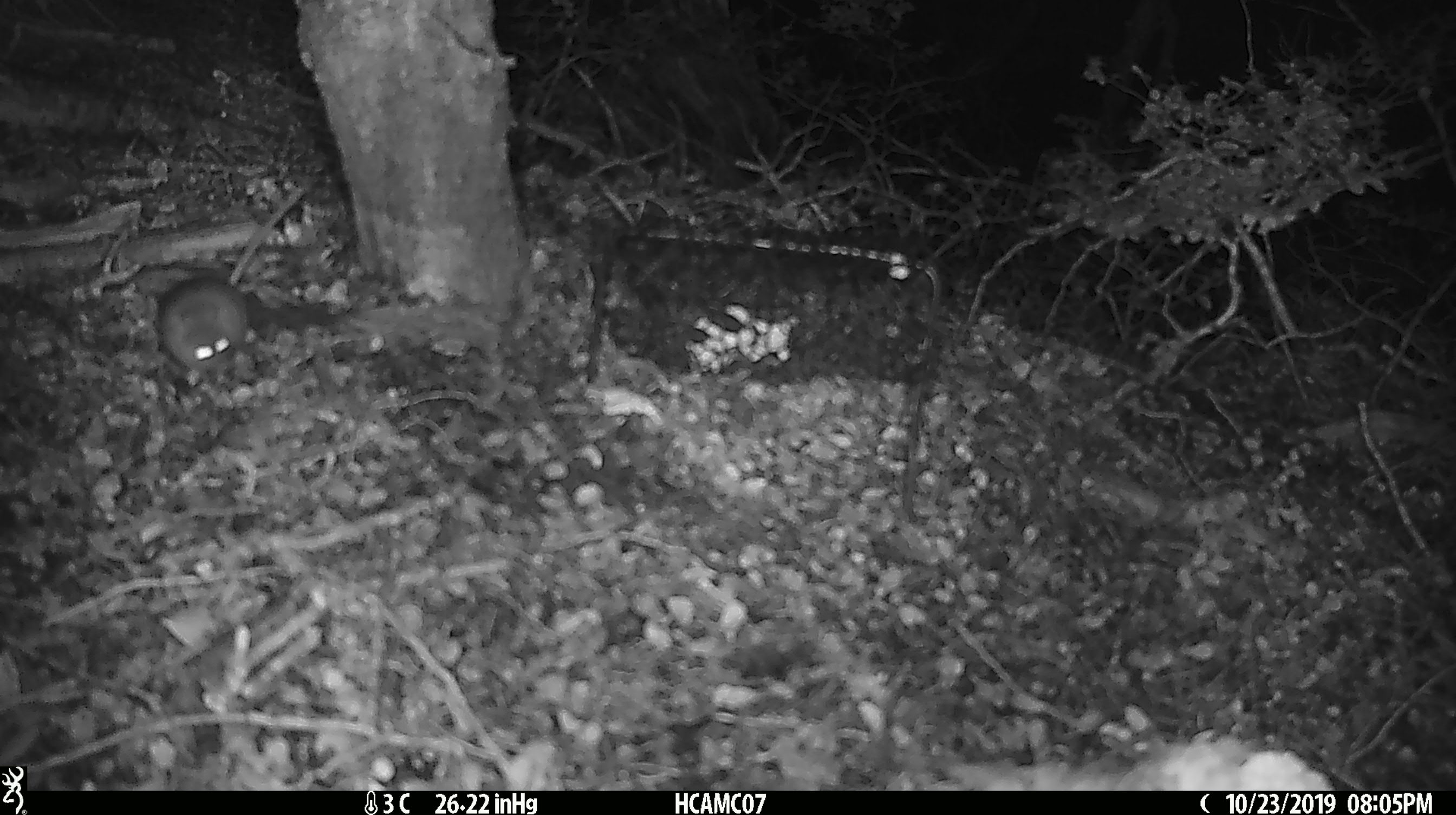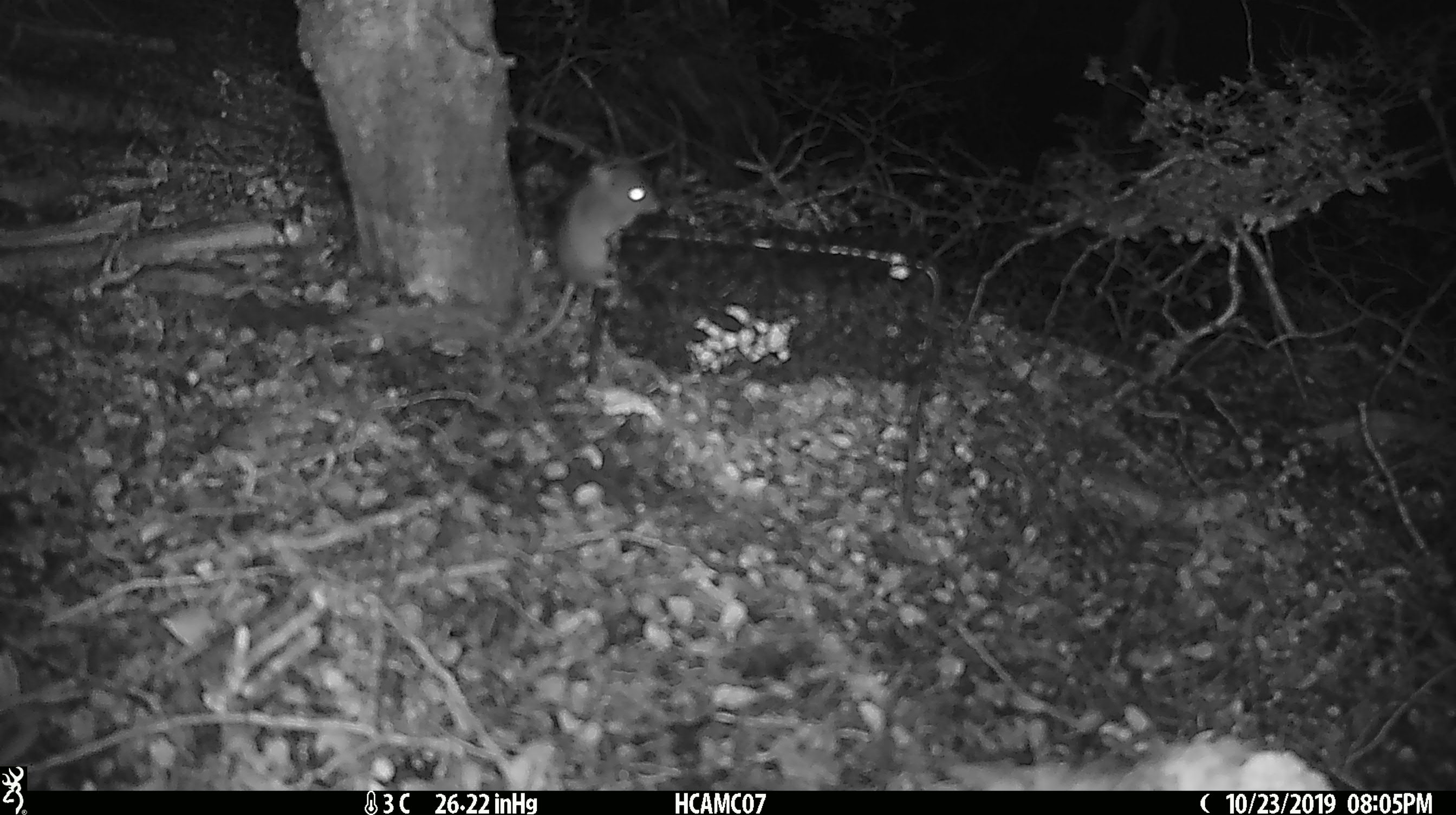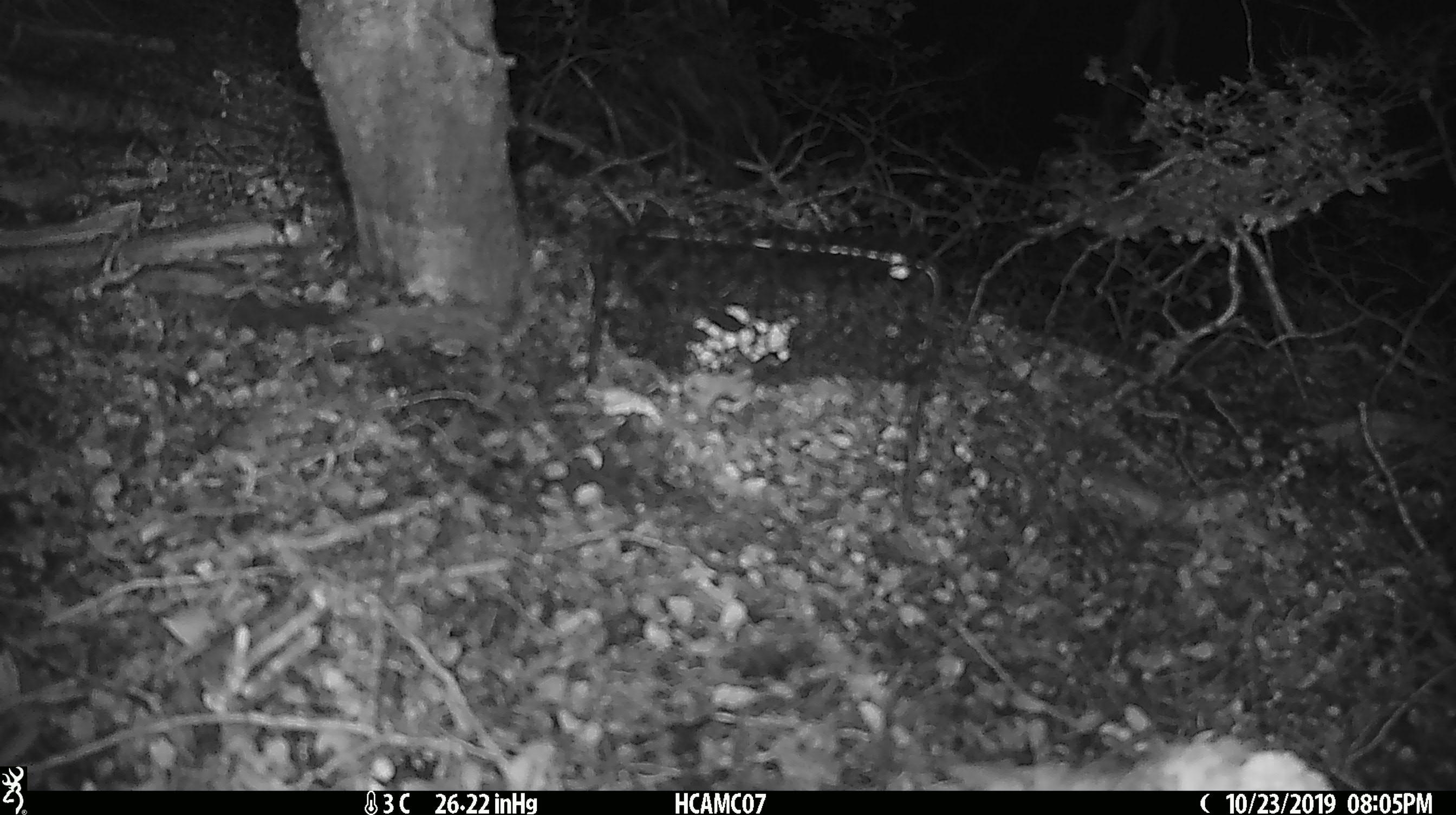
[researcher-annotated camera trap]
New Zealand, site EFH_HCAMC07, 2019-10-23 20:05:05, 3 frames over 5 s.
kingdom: Animalia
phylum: Chordata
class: Mammalia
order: Rodentia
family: Muridae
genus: Mus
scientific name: Mus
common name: mouse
Mouse (Mus).